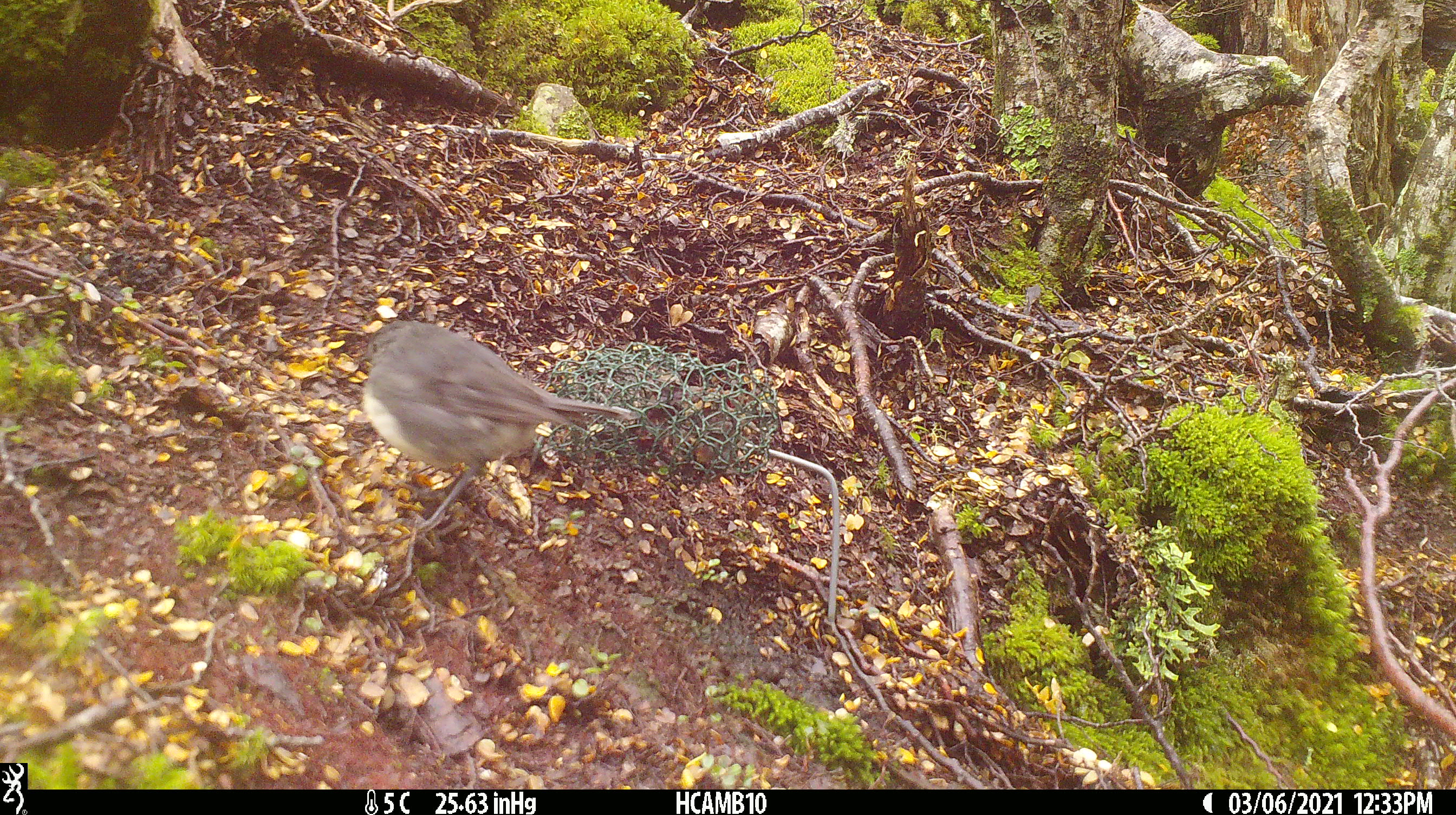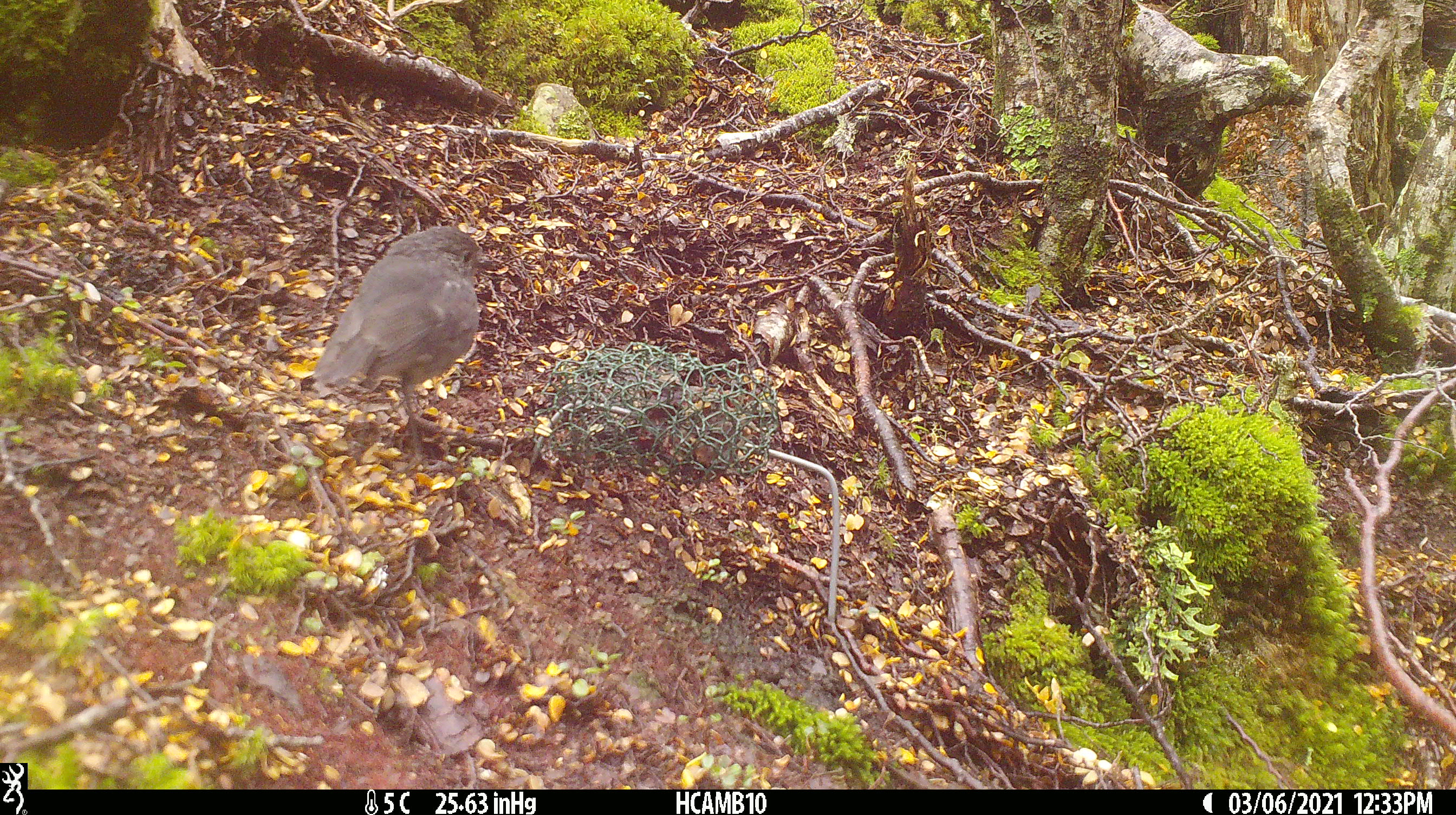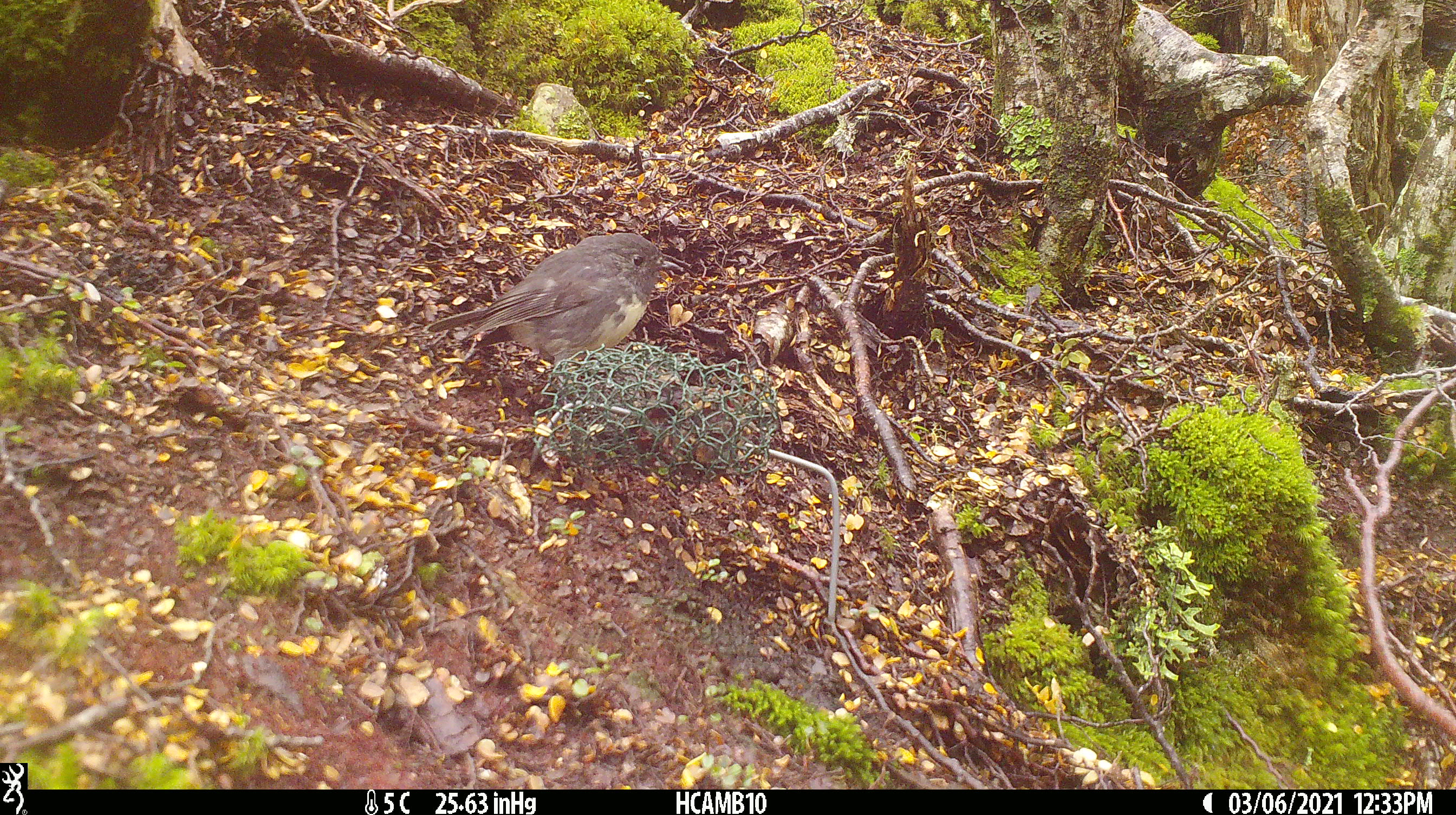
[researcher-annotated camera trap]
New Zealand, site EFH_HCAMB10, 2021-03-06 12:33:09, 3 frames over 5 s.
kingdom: Animalia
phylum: Chordata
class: Aves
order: Passeriformes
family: Petroicidae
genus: Petroica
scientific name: Petroica australis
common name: new zealand robin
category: robin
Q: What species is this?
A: Robin (new zealand robin) (Petroica australis).